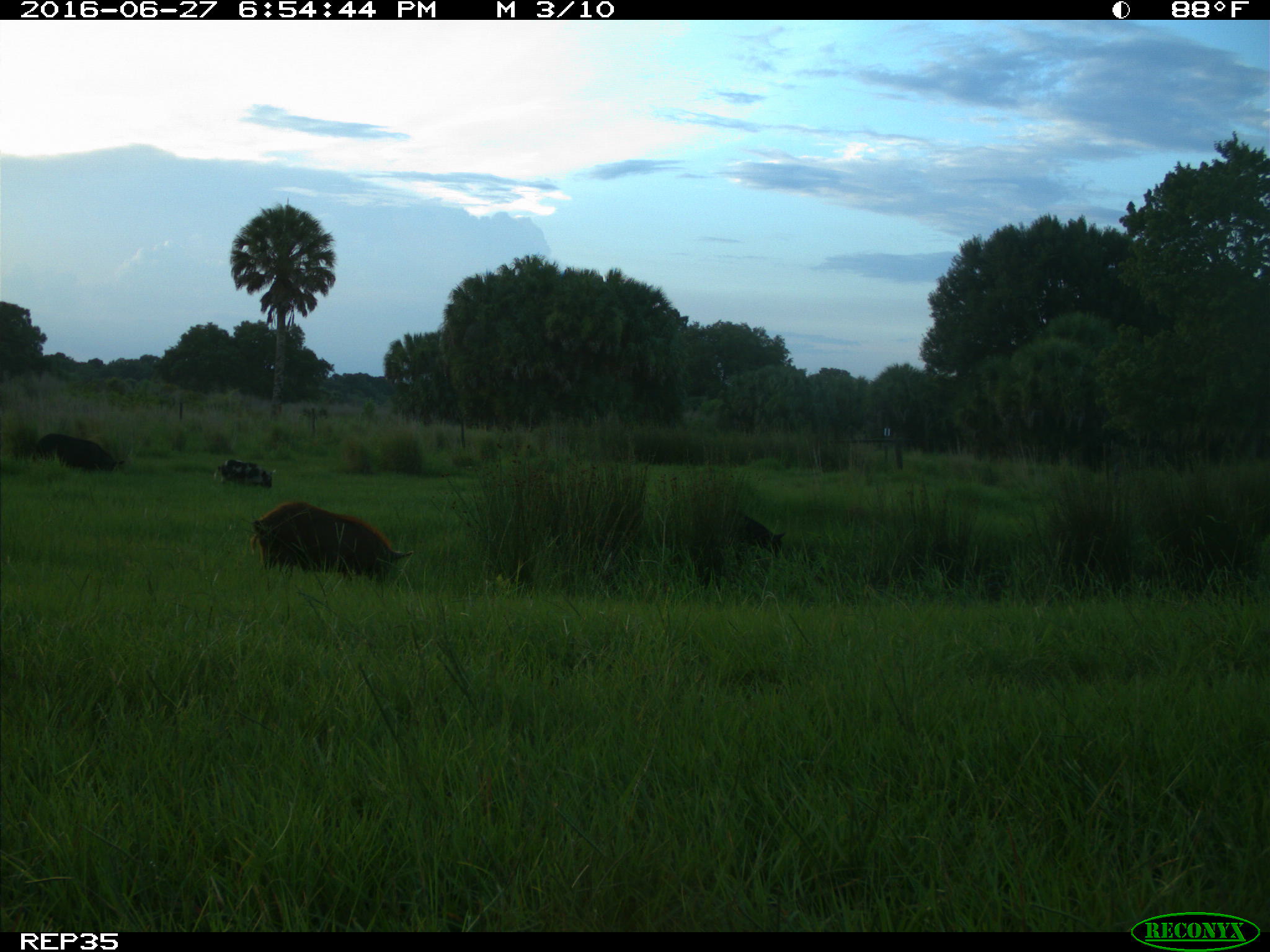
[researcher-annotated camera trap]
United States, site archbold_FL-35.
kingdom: Animalia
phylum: Chordata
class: Mammalia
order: Artiodactyla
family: Suidae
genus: Sus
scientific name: Sus scrofa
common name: wild boar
Sus scrofa (wild boar).